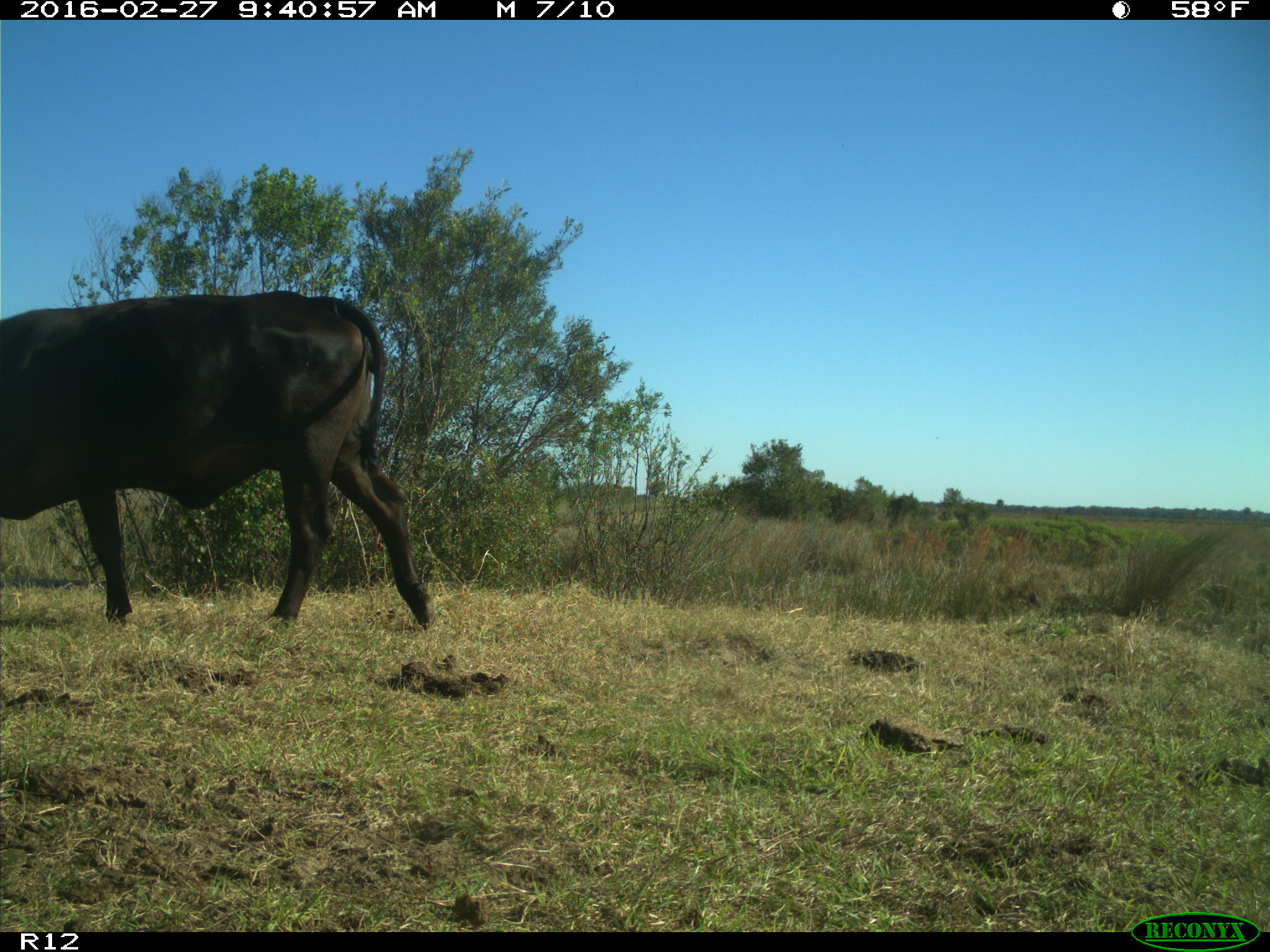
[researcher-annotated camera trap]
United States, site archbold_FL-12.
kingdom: Animalia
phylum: Chordata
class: Mammalia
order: Artiodactyla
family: Bovidae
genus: Bos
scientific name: Bos taurus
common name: domestic cow